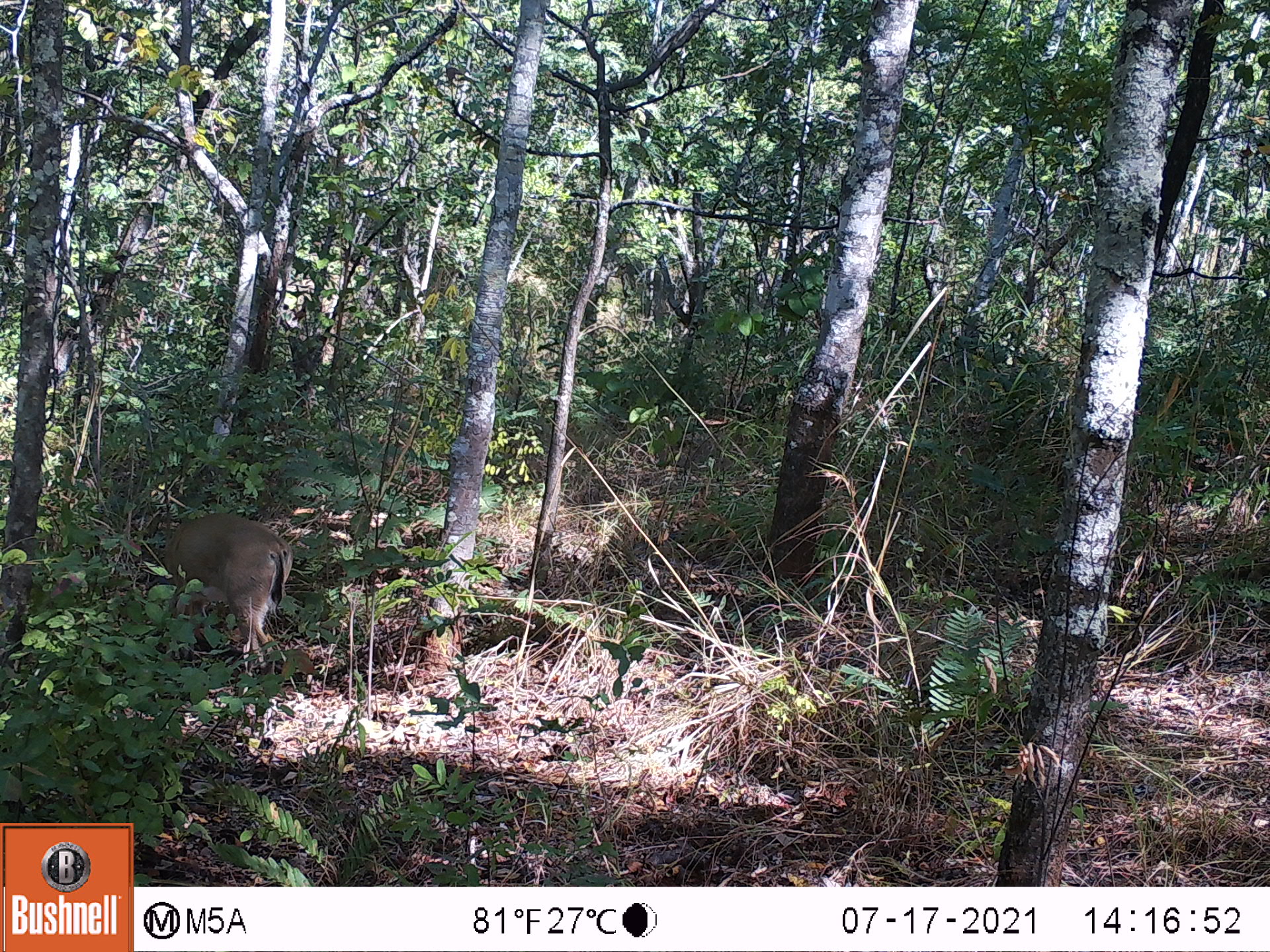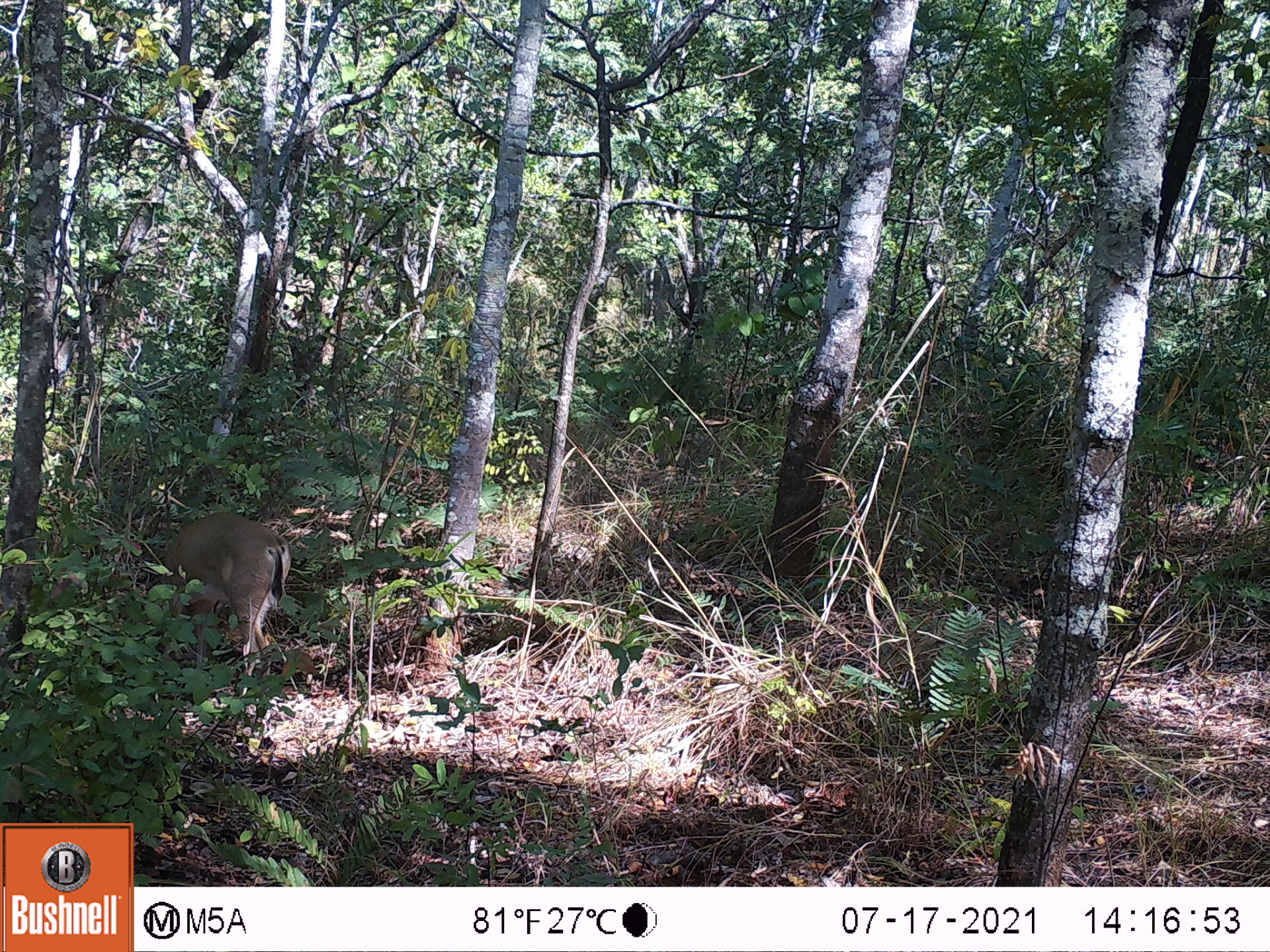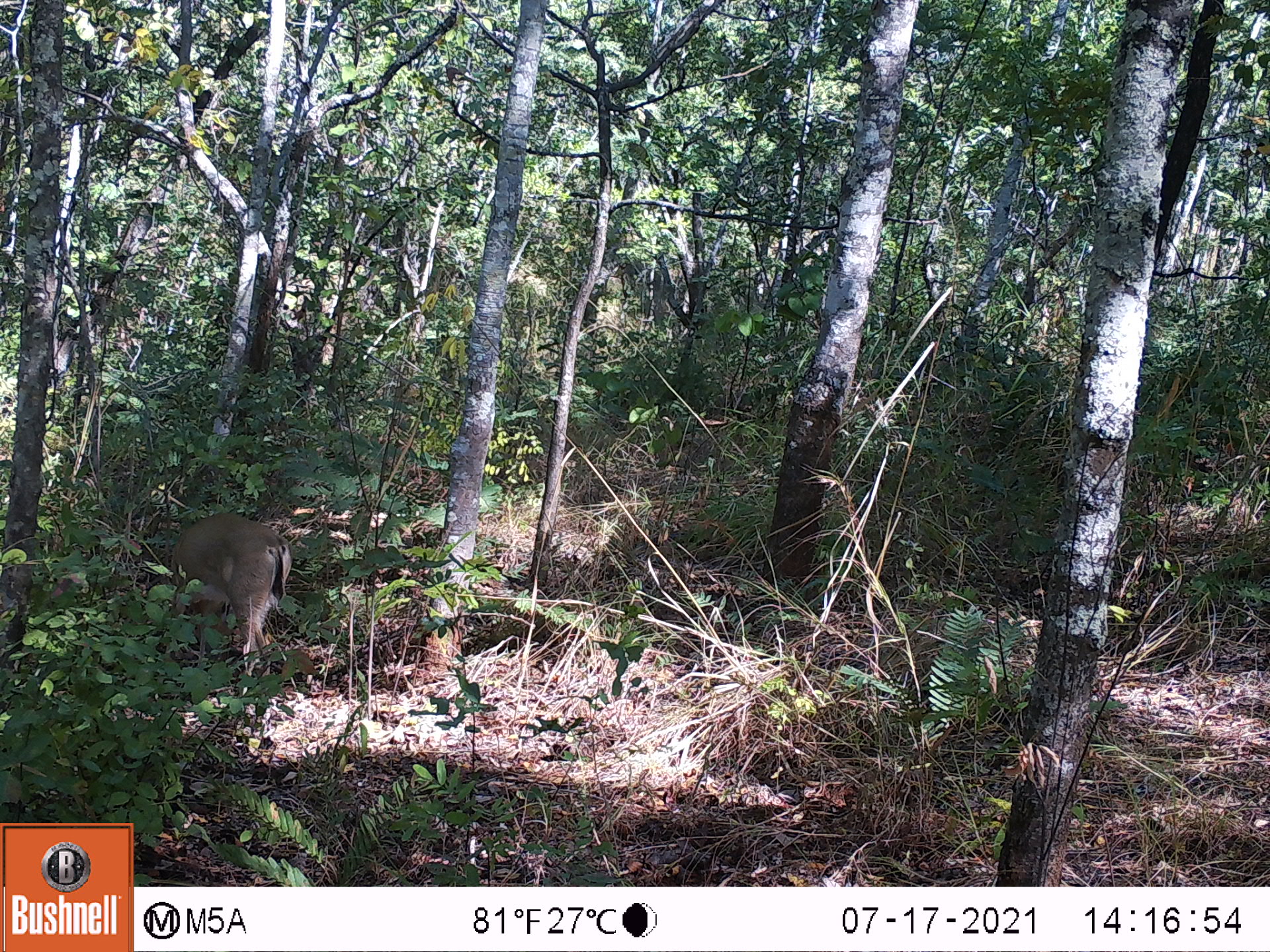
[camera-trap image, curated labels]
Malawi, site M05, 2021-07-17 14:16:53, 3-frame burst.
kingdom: Animalia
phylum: Chordata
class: Mammalia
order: Artiodactyla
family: Bovidae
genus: Sylvicapra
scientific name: Sylvicapra grimmia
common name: common duiker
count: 1